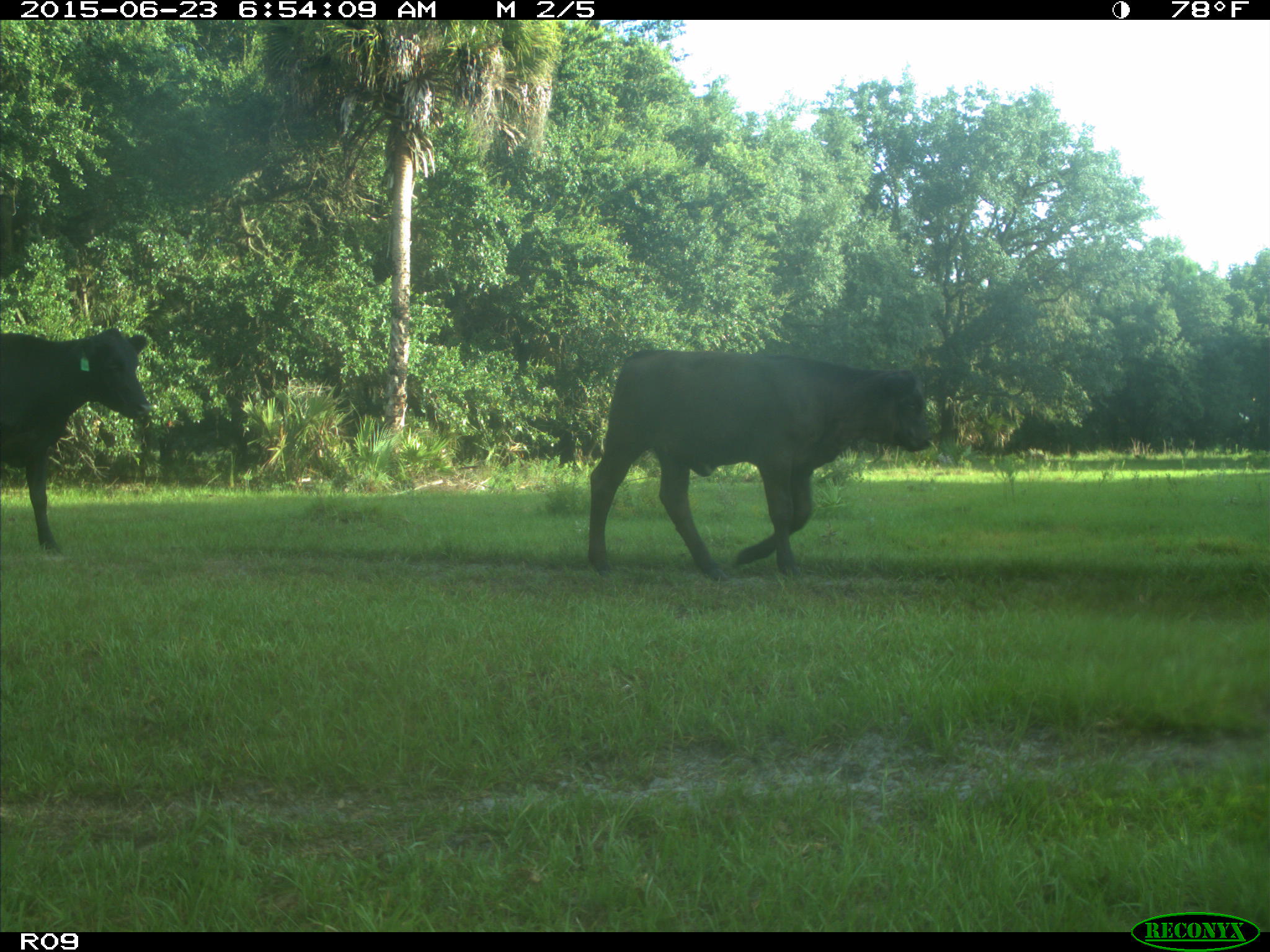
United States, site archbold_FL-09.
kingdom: Animalia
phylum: Chordata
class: Mammalia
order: Artiodactyla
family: Bovidae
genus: Bos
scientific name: Bos taurus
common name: domestic cow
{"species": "Bos taurus (domestic cow)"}